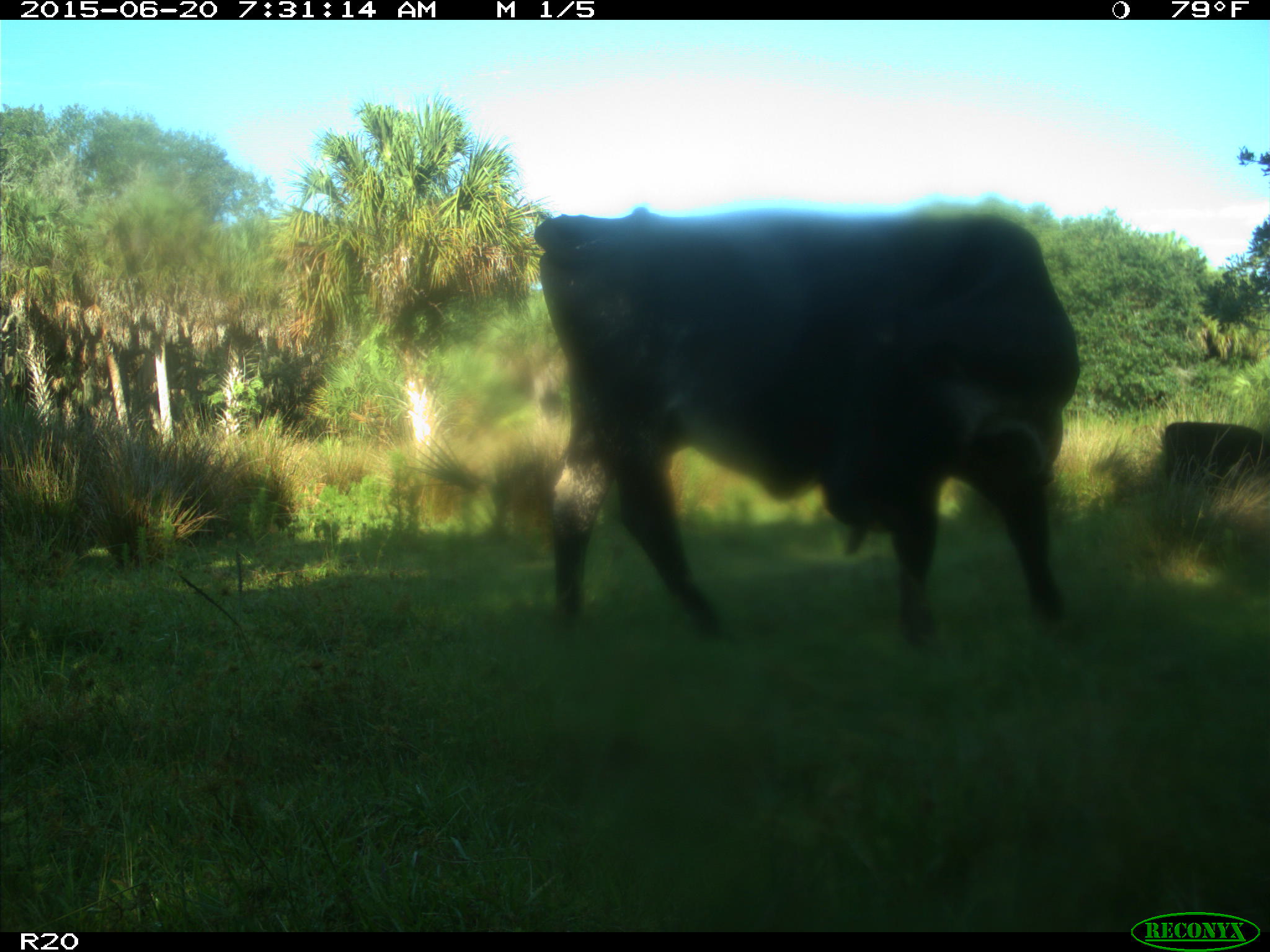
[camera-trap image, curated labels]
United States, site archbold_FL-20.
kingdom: Animalia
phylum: Chordata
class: Mammalia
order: Artiodactyla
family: Bovidae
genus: Bos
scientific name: Bos taurus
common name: domestic cow